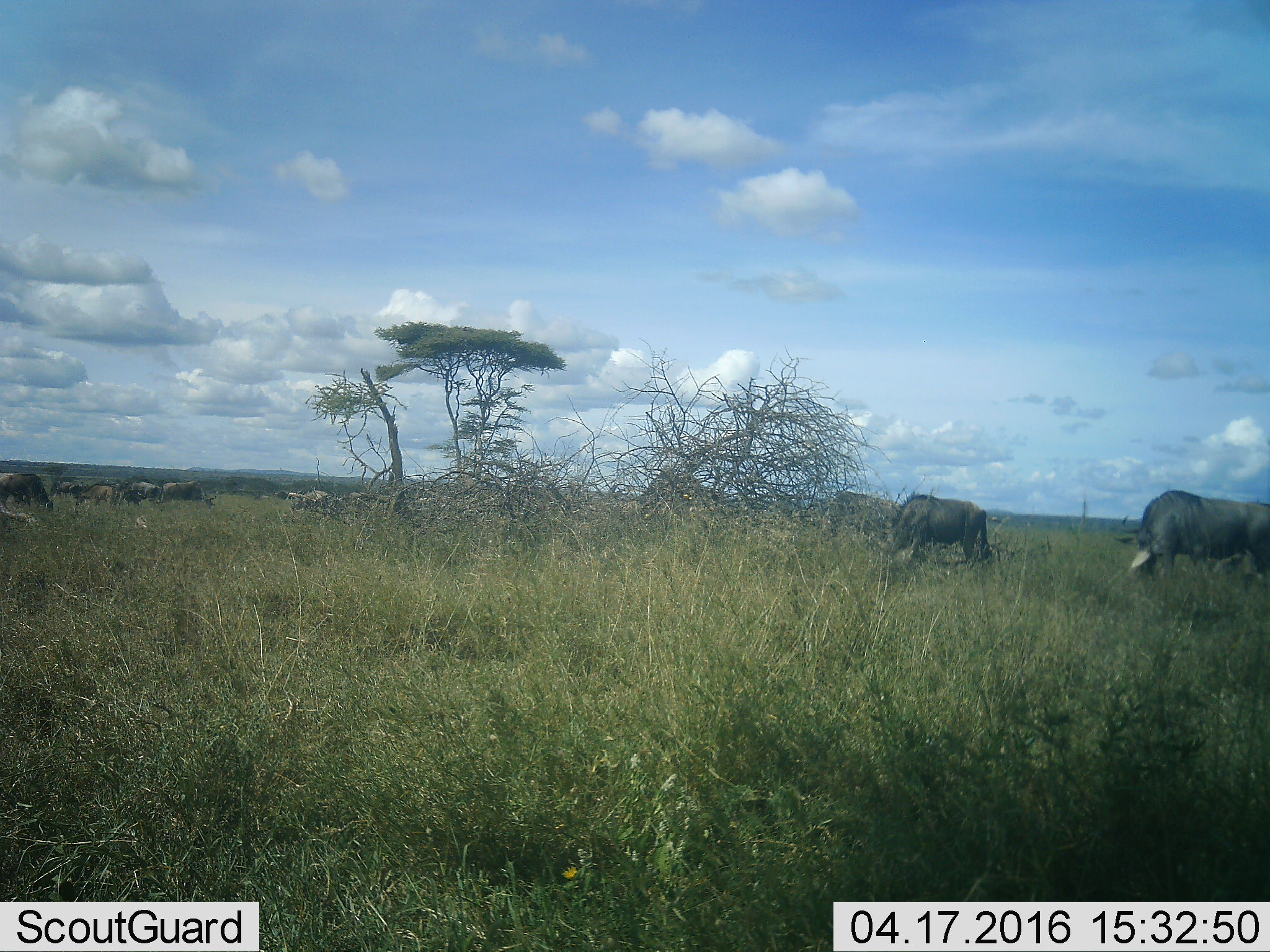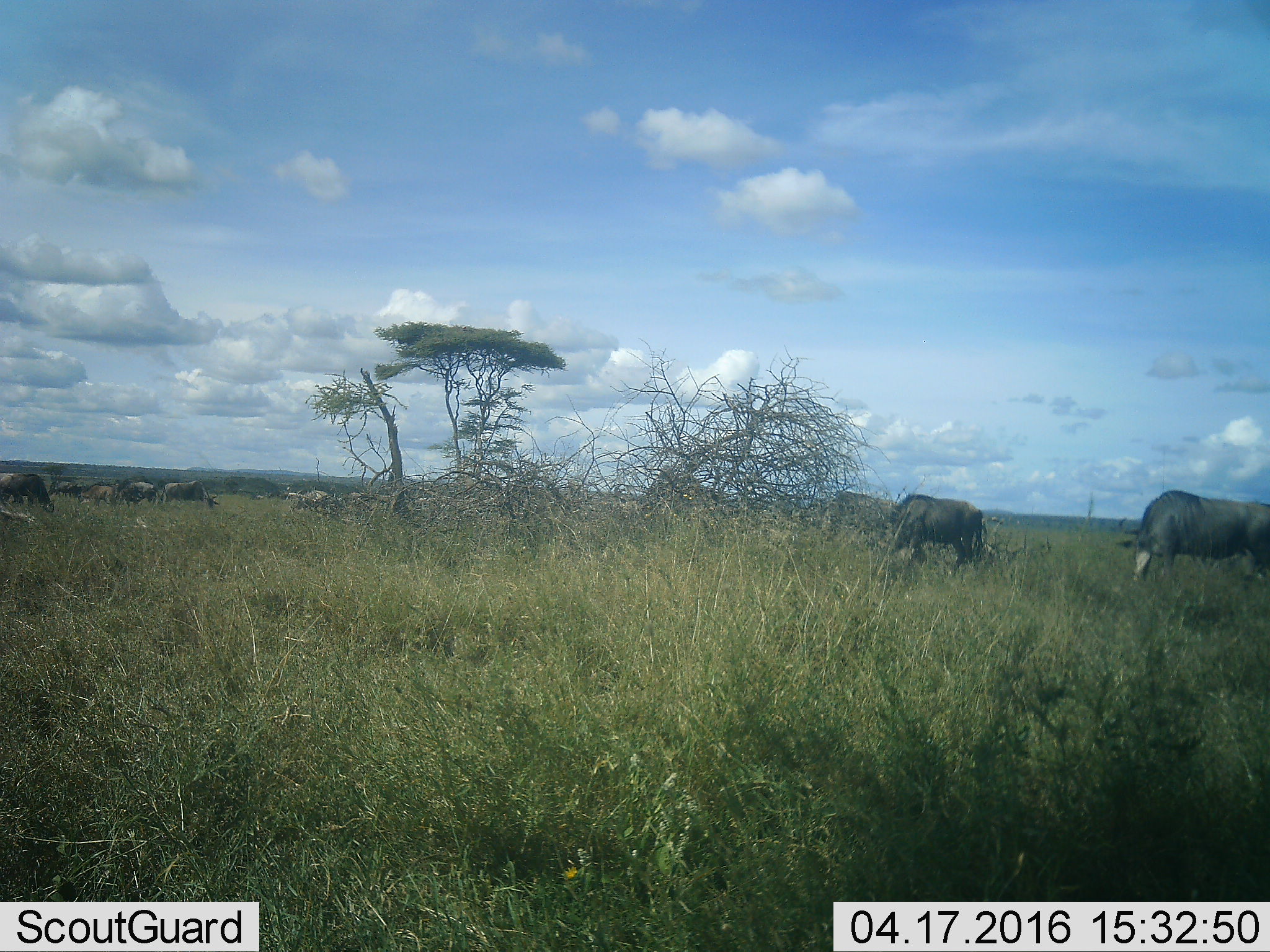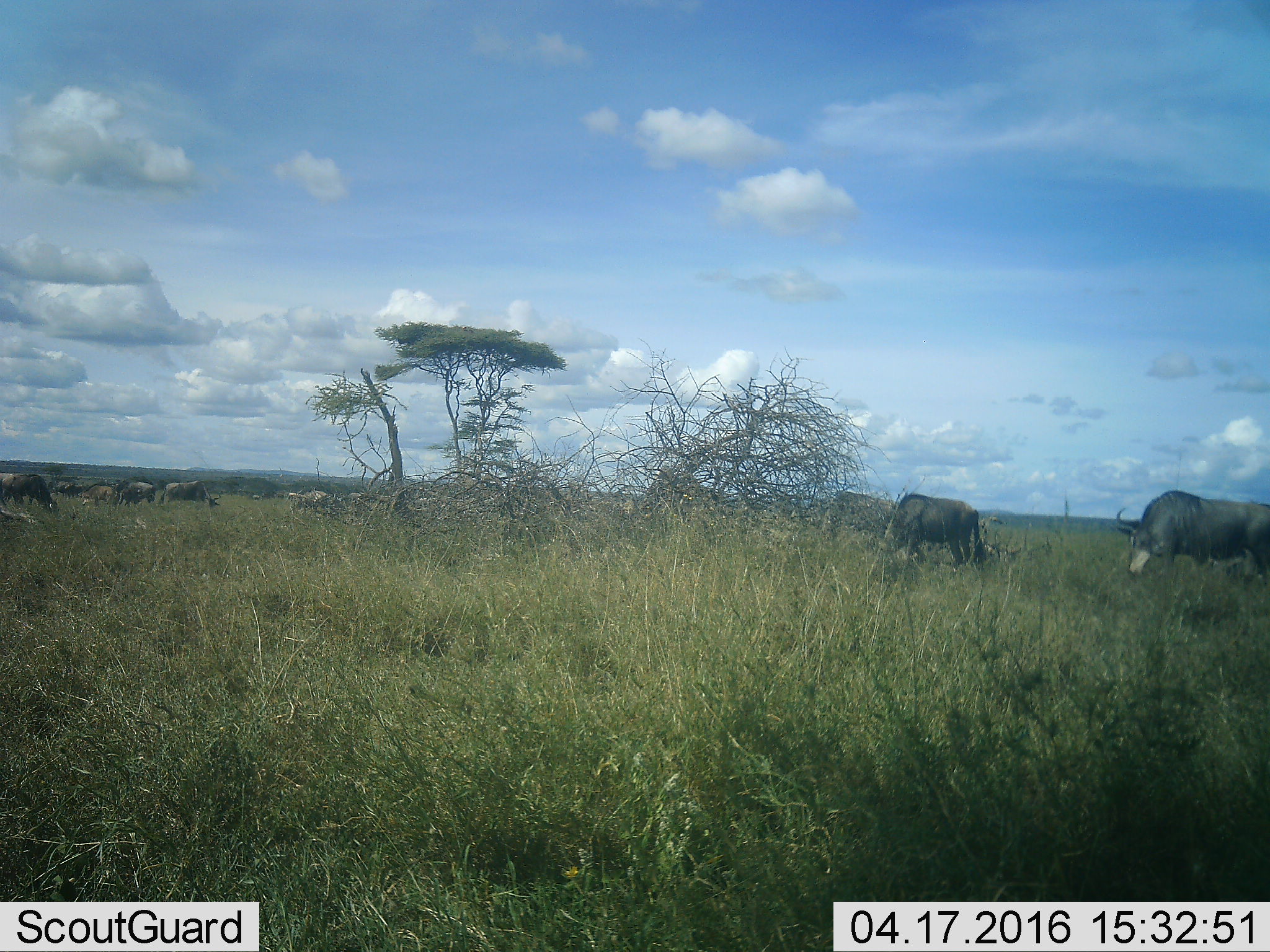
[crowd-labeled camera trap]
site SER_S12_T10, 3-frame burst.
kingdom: Animalia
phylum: Chordata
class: Mammalia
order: Artiodactyla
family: Bovidae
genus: Connochaetes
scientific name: Connochaetes taurinus taurinus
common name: blue wildebeest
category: wildebeestblue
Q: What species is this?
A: Wildebeestblue (blue wildebeest) (Connochaetes taurinus taurinus).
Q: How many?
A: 10.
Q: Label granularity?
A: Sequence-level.